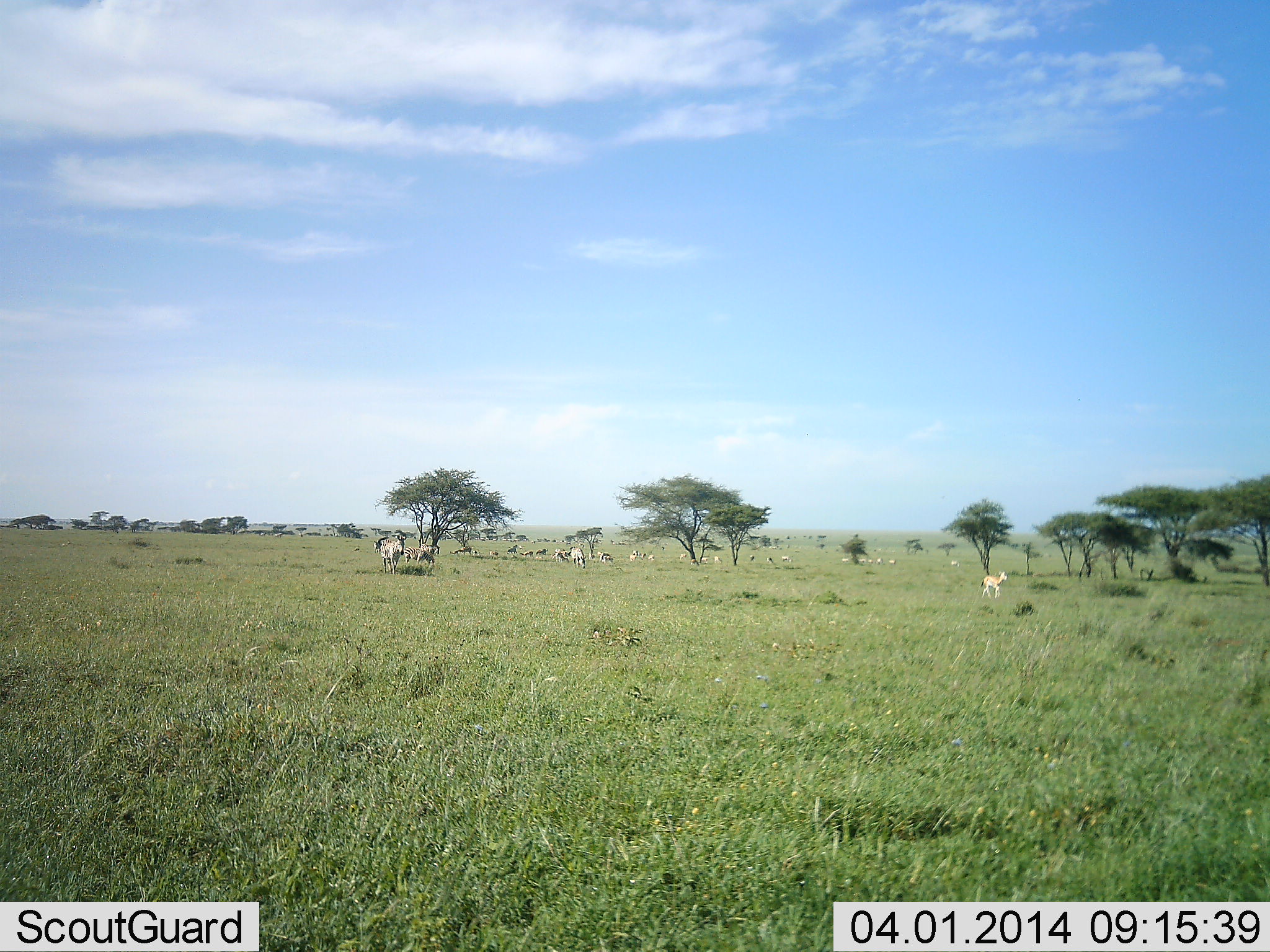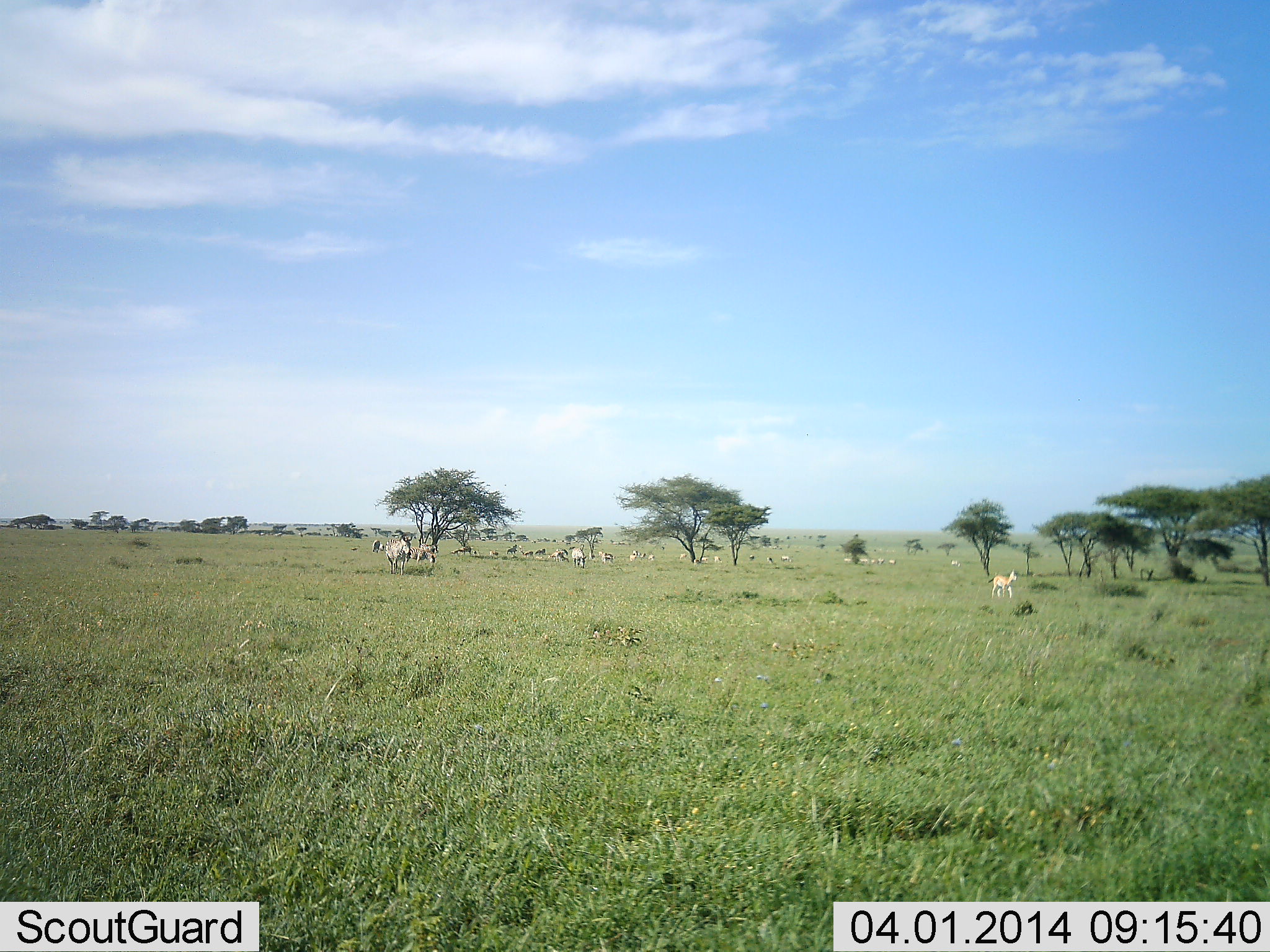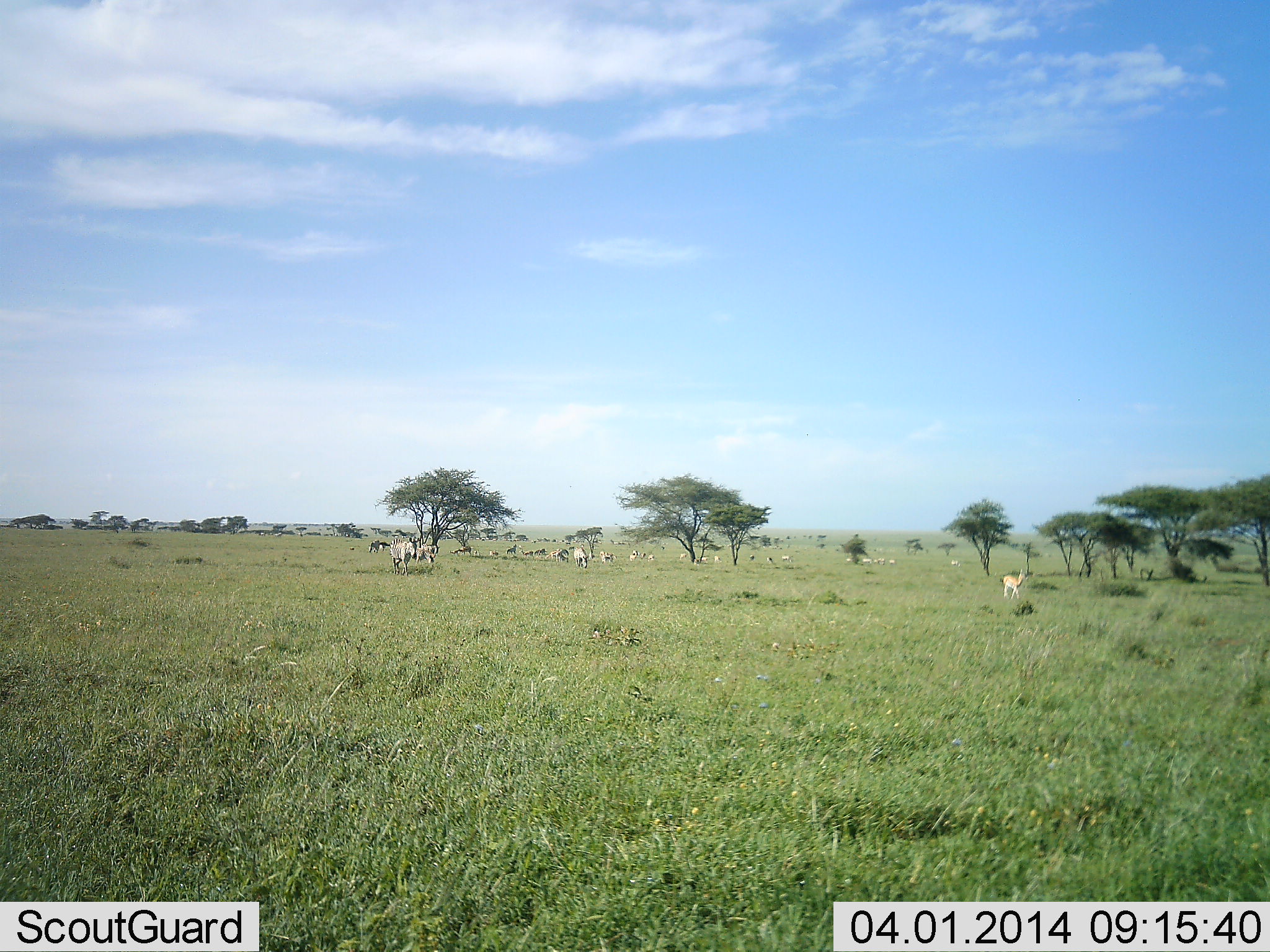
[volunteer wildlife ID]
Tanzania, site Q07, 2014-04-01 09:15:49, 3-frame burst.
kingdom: Animalia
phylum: Chordata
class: Mammalia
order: Artiodactyla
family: Bovidae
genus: Nanger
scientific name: Nanger granti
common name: grant's gazelle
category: gazellegrants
Gazellegrants (grant's gazelle) (Nanger granti), count 7. Behavior (volunteer vote fractions): standing 36%, resting 0%, moving 100%, interacting 0%. Young present (vote fraction): 0%. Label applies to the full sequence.